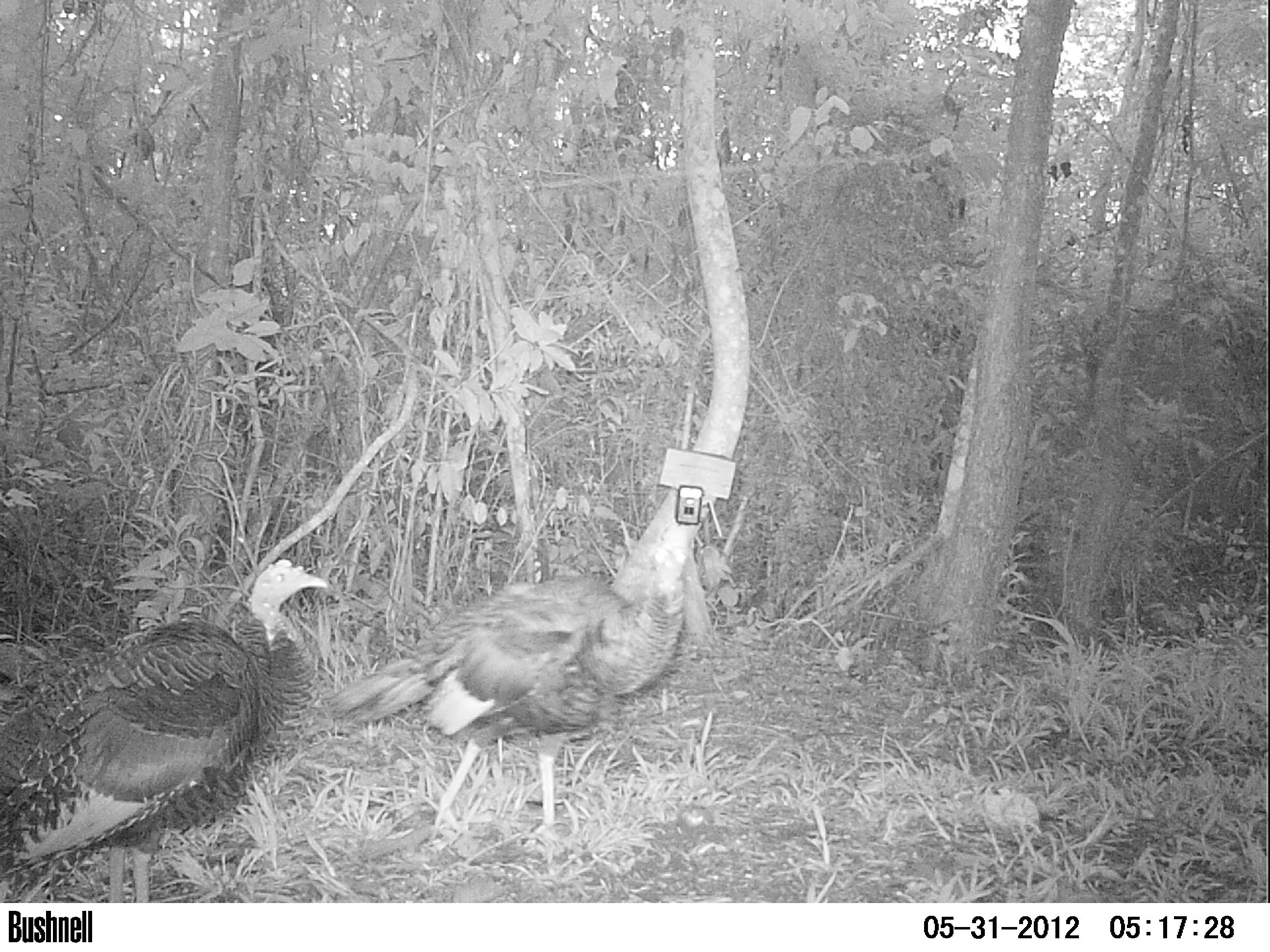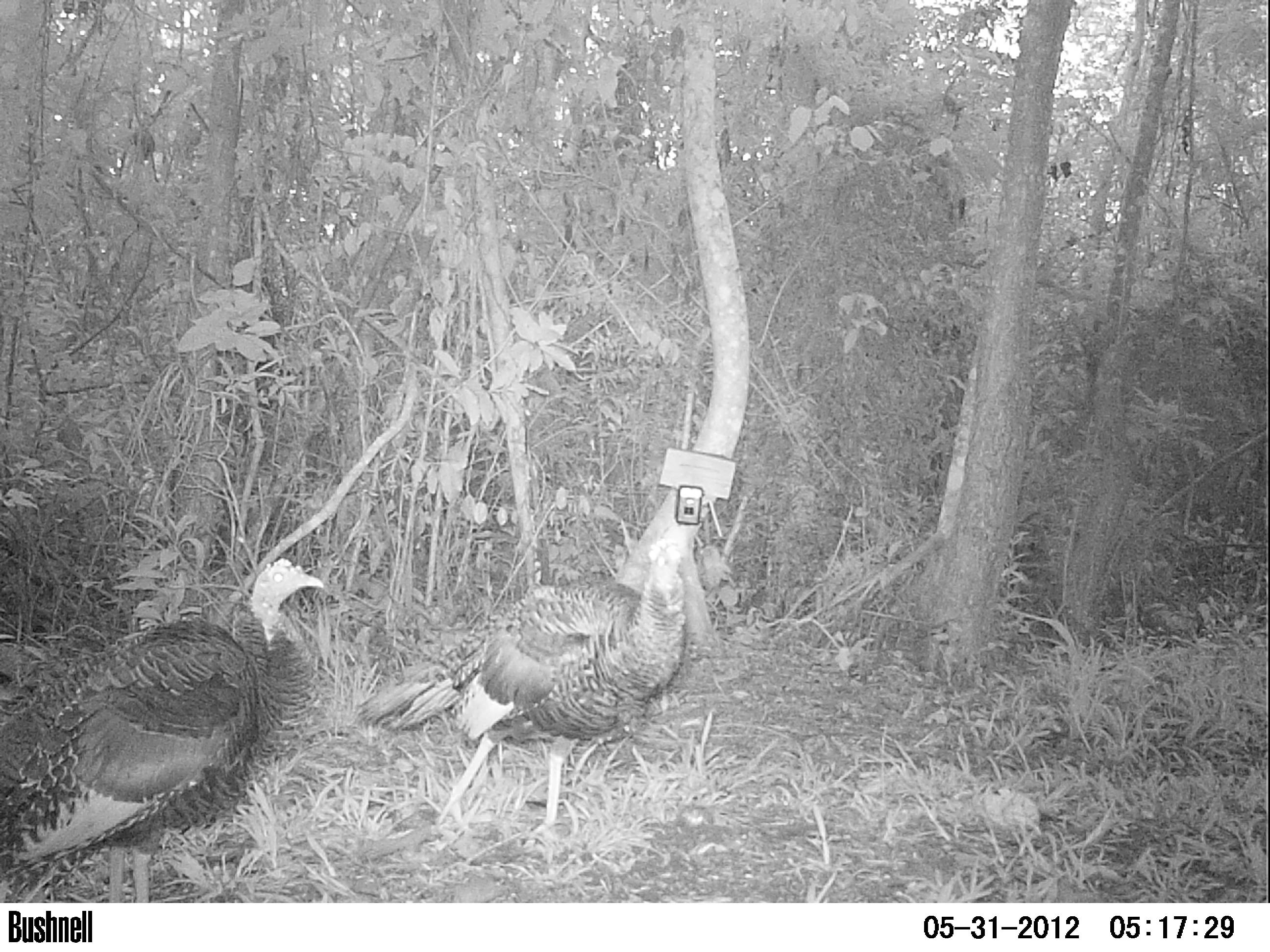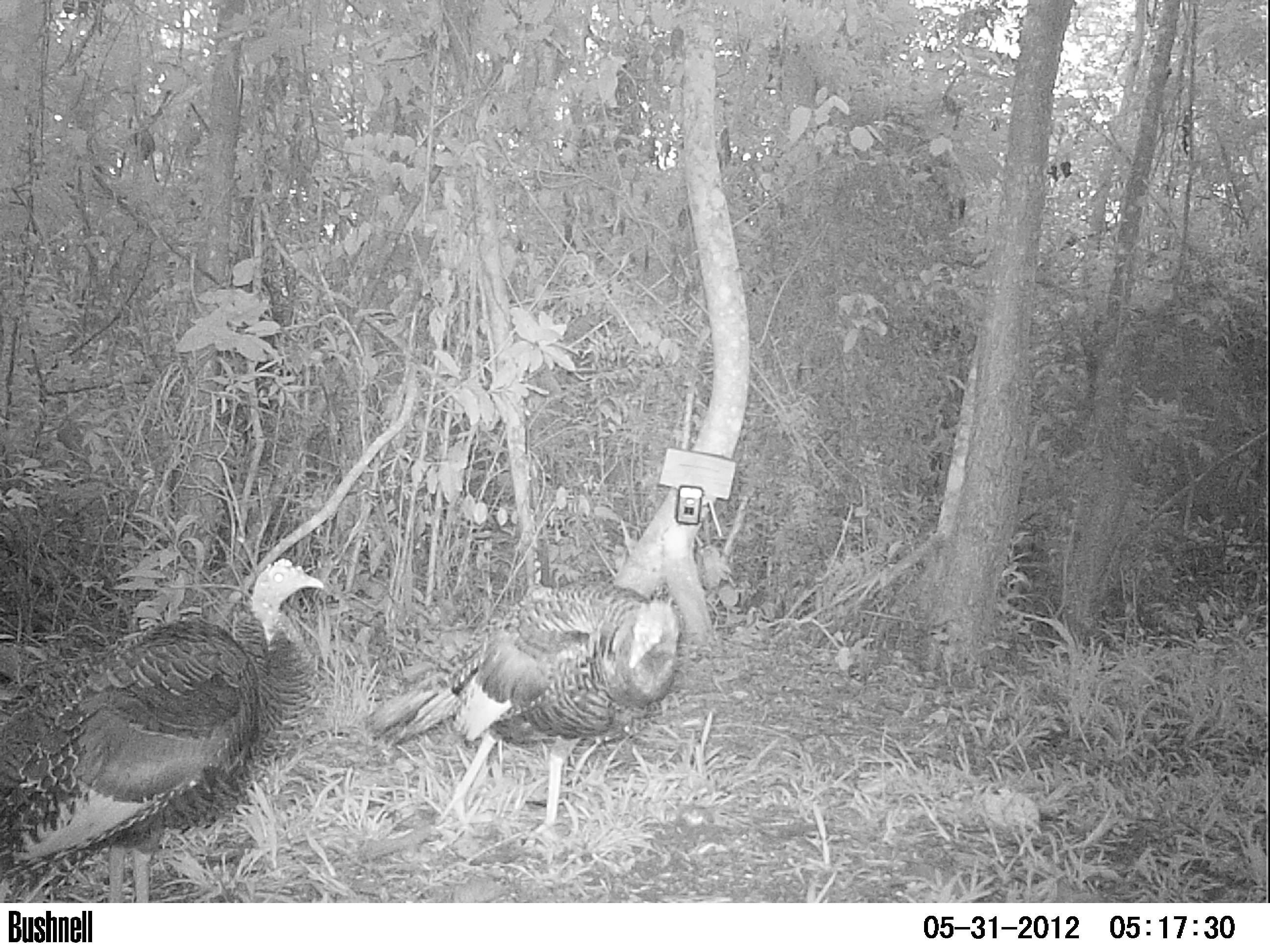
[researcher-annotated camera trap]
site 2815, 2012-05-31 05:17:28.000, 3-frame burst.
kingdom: Animalia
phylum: Chordata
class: Aves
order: Galliformes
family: Phasianidae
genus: Meleagris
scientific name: Meleagris ocellata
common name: ocellated turkey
Meleagris ocellata (ocellated turkey), count 1, age adult.